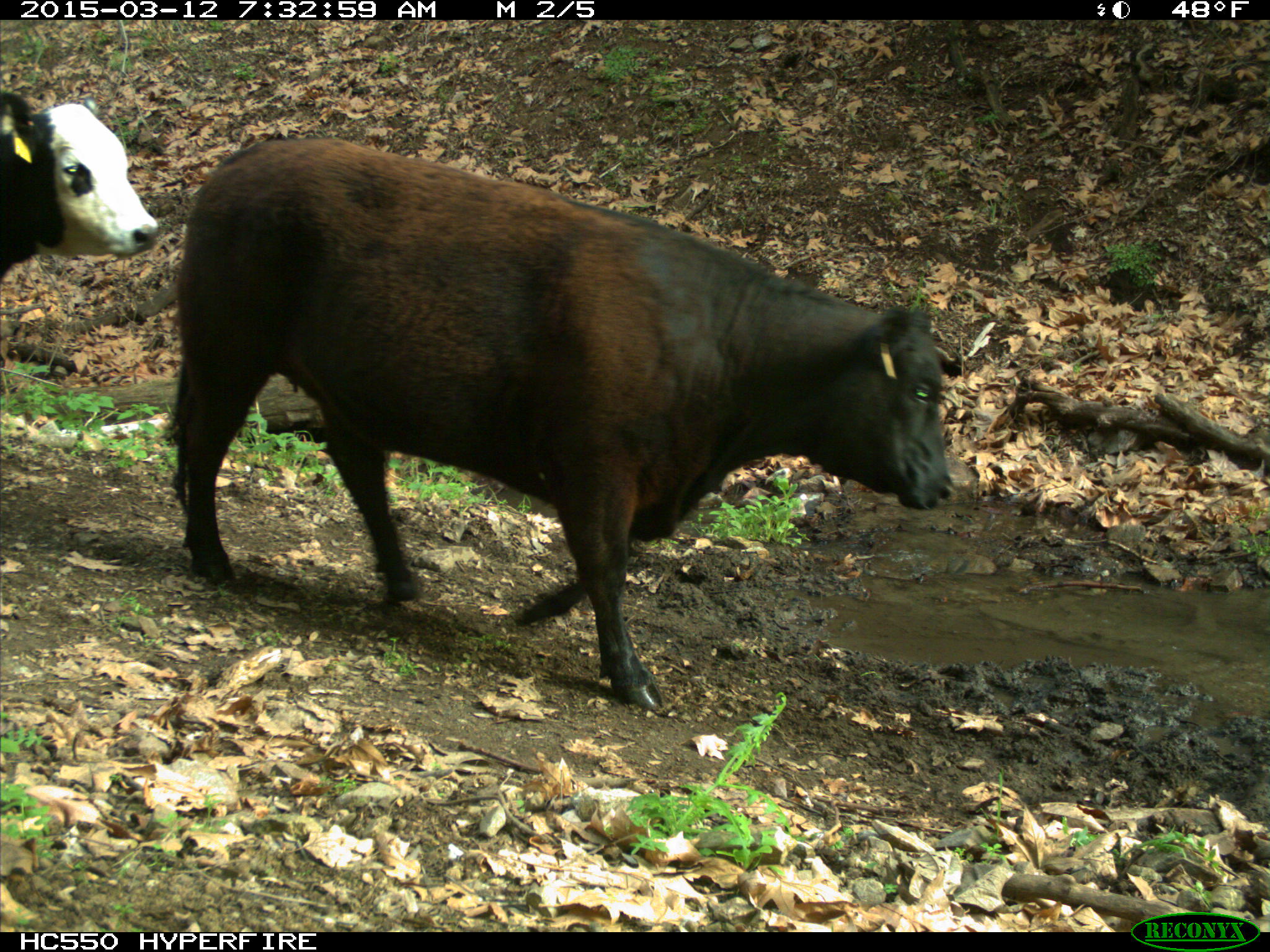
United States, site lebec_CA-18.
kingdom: Animalia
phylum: Chordata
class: Mammalia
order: Artiodactyla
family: Bovidae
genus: Bos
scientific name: Bos taurus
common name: domestic cow